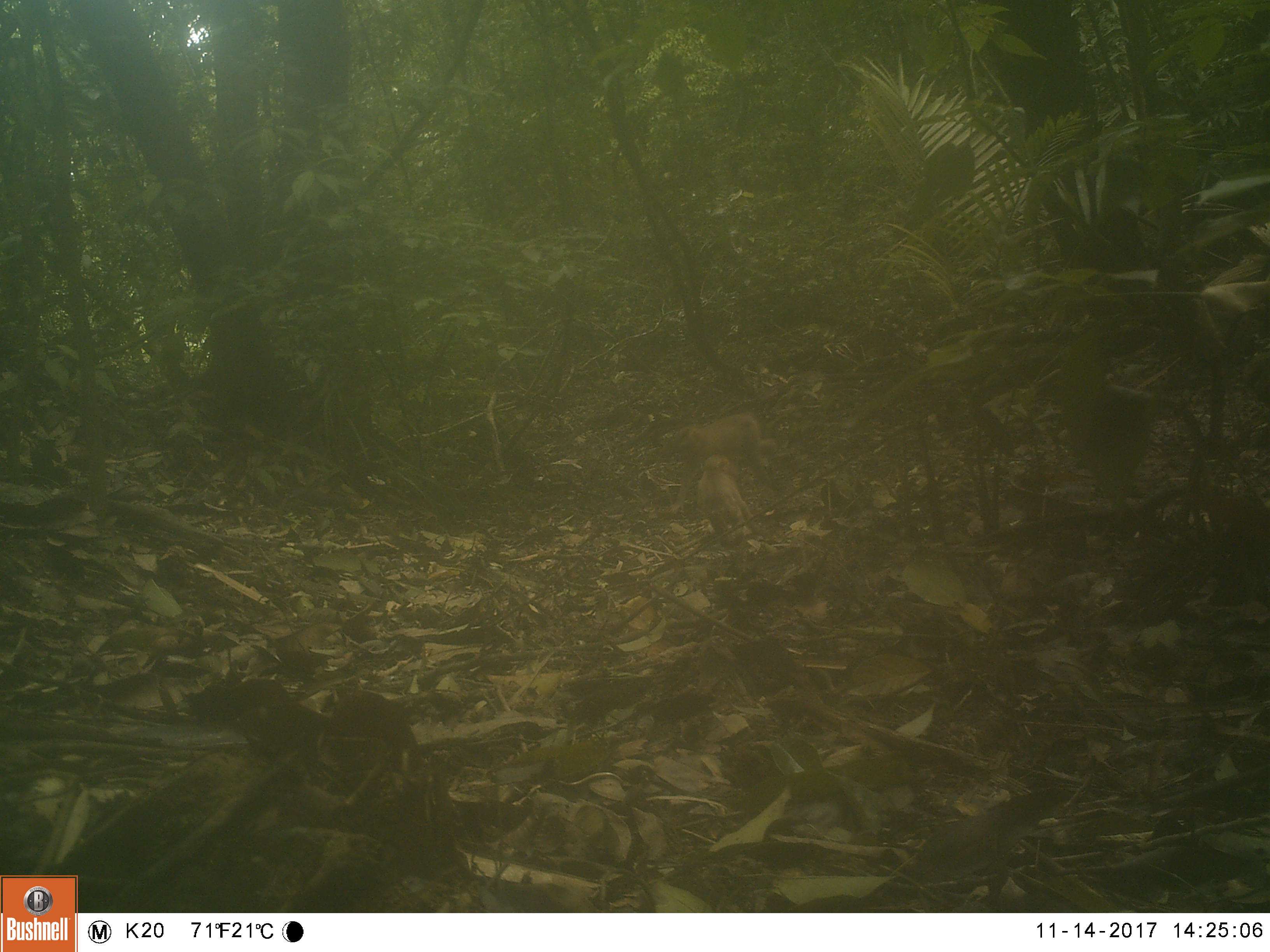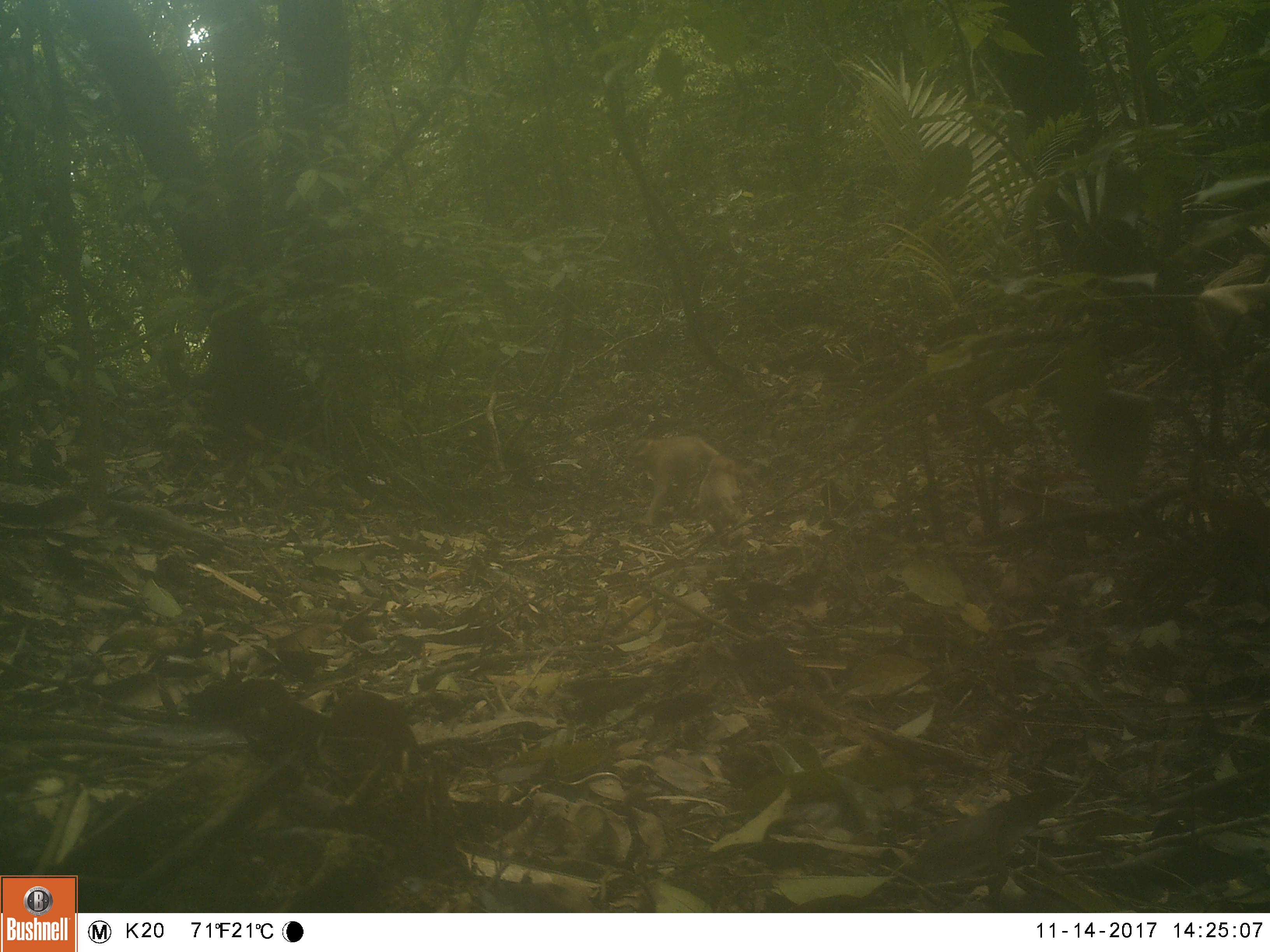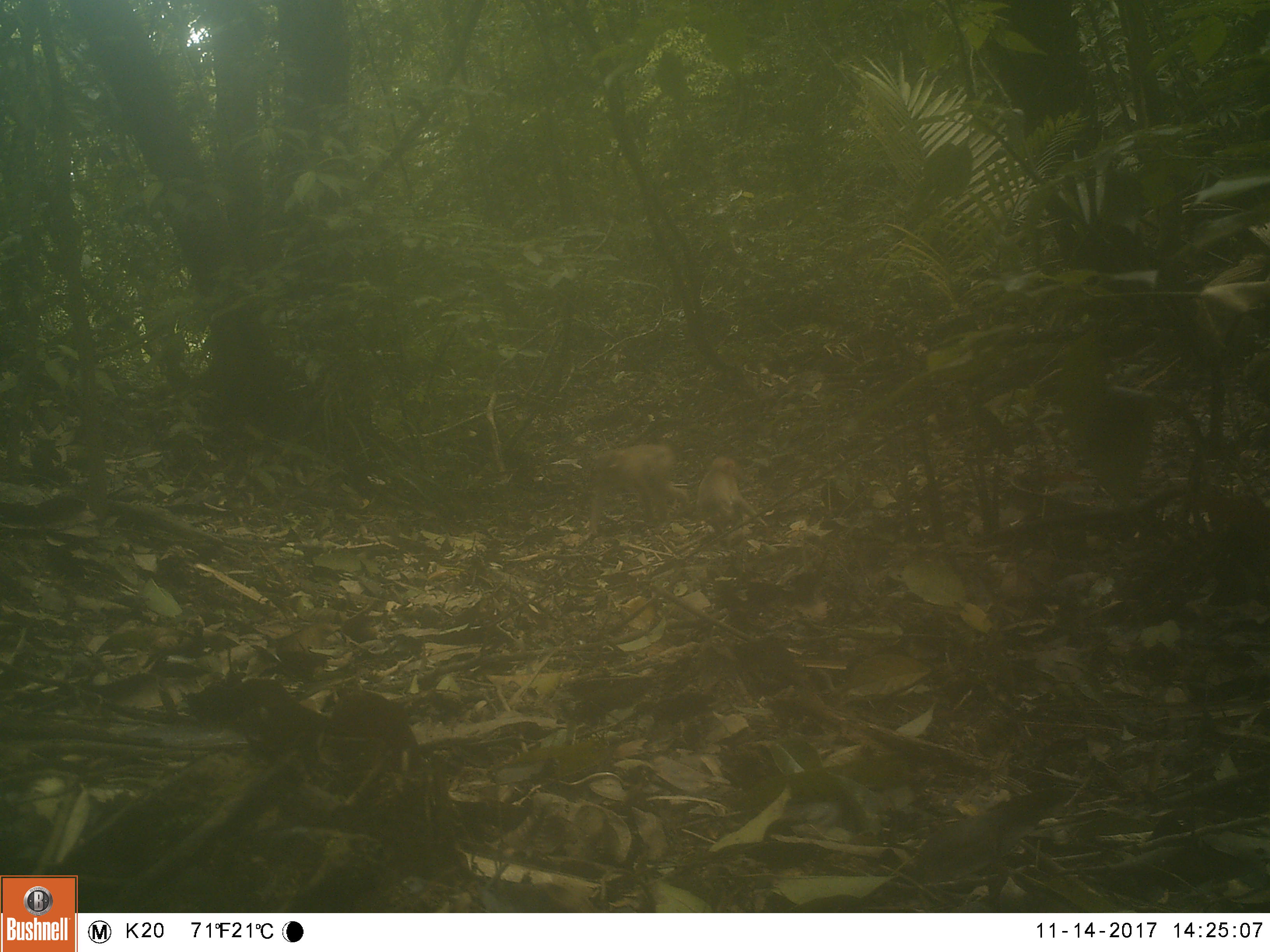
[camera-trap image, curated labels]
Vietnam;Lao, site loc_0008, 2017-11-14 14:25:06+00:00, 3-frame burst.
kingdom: Animalia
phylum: Chordata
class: Mammalia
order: Primates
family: Cercopithecidae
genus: Macaca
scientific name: Macaca nemestrina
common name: pig-tailed macaque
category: pig tailed macaque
Pig tailed macaque (pig-tailed macaque) (Macaca nemestrina). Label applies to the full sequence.